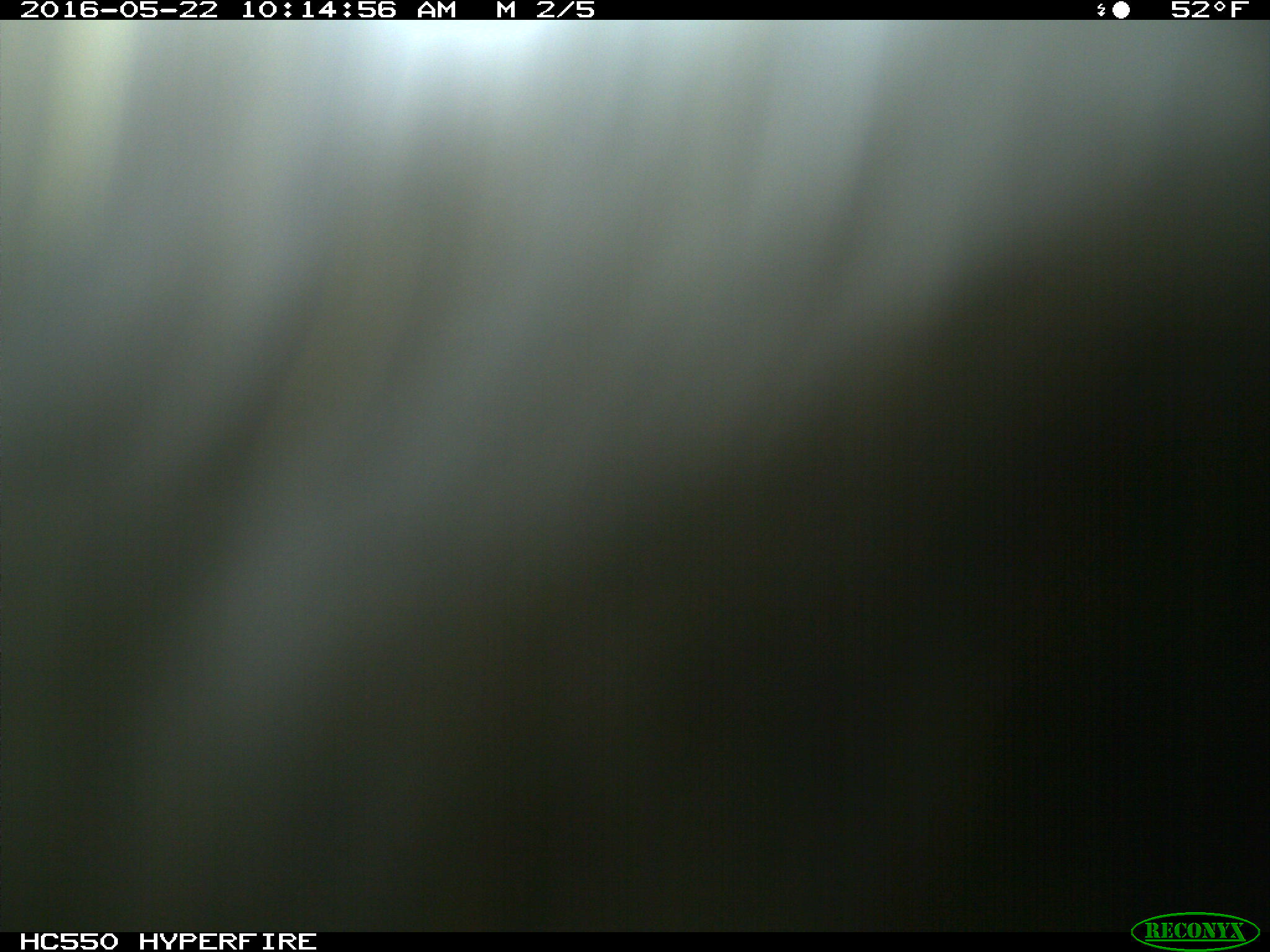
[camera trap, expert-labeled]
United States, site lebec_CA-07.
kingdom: Animalia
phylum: Chordata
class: Mammalia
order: Artiodactyla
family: Bovidae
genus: Bos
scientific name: Bos taurus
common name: domestic cow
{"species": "Bos taurus (domestic cow)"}